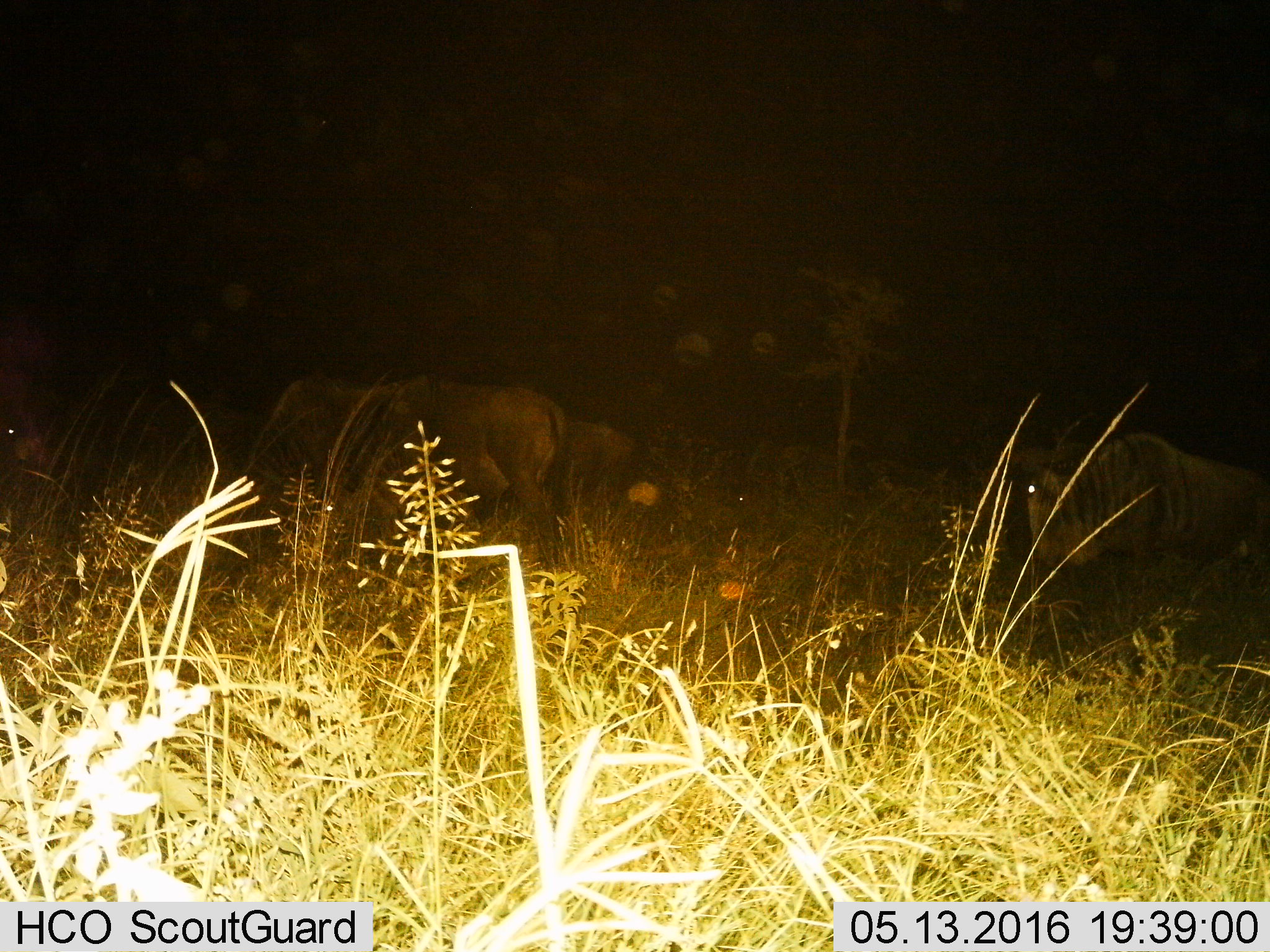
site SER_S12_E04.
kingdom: Animalia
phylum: Chordata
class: Mammalia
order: Artiodactyla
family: Bovidae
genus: Connochaetes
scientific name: Connochaetes taurinus taurinus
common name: blue wildebeest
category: wildebeestblue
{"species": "wildebeestblue (blue wildebeest) (Connochaetes taurinus taurinus)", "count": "3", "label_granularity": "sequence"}